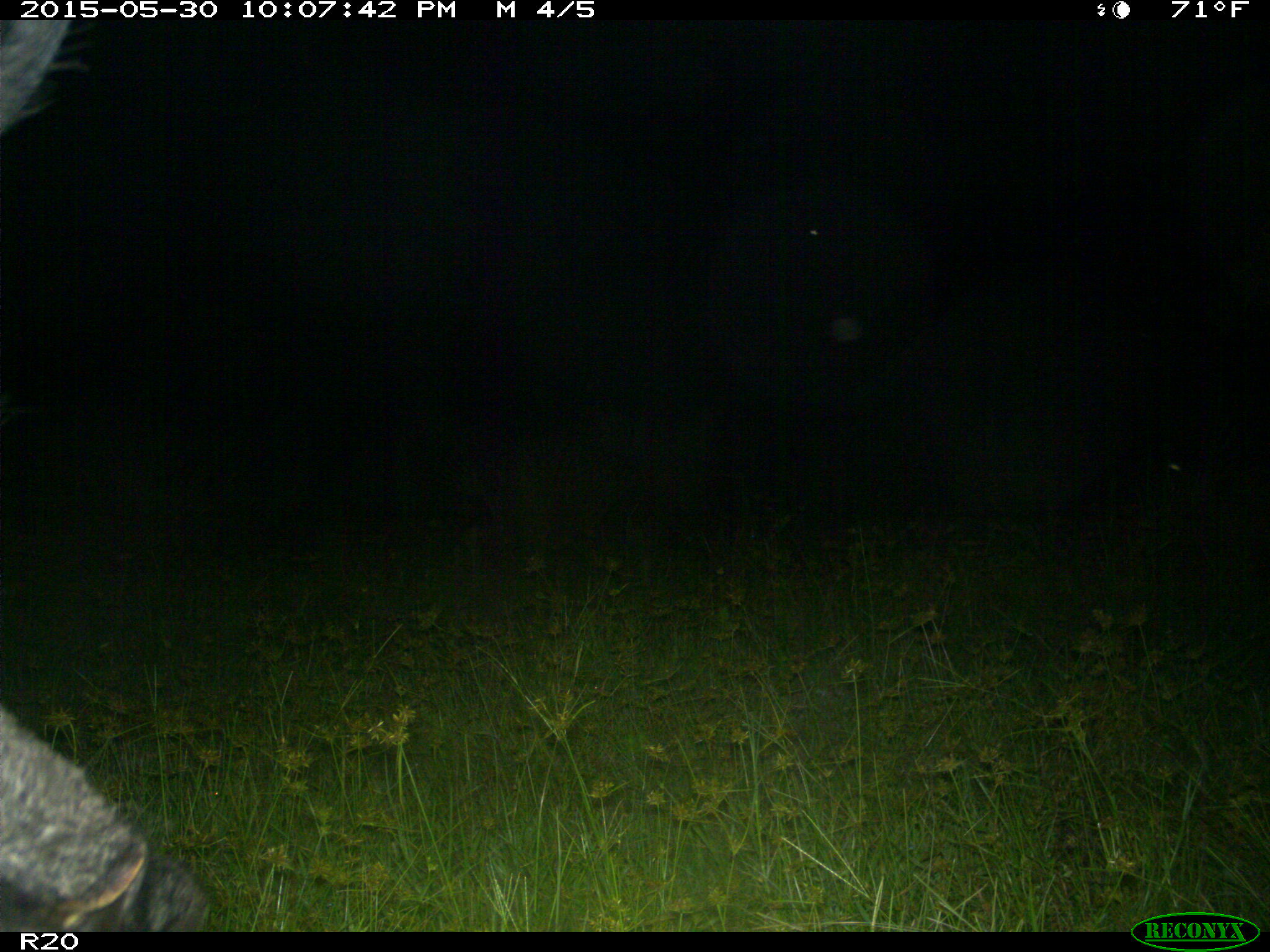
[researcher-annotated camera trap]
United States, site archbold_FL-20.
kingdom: Animalia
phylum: Chordata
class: Mammalia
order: Artiodactyla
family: Suidae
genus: Sus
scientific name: Sus scrofa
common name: wild boar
Sus scrofa (wild boar).